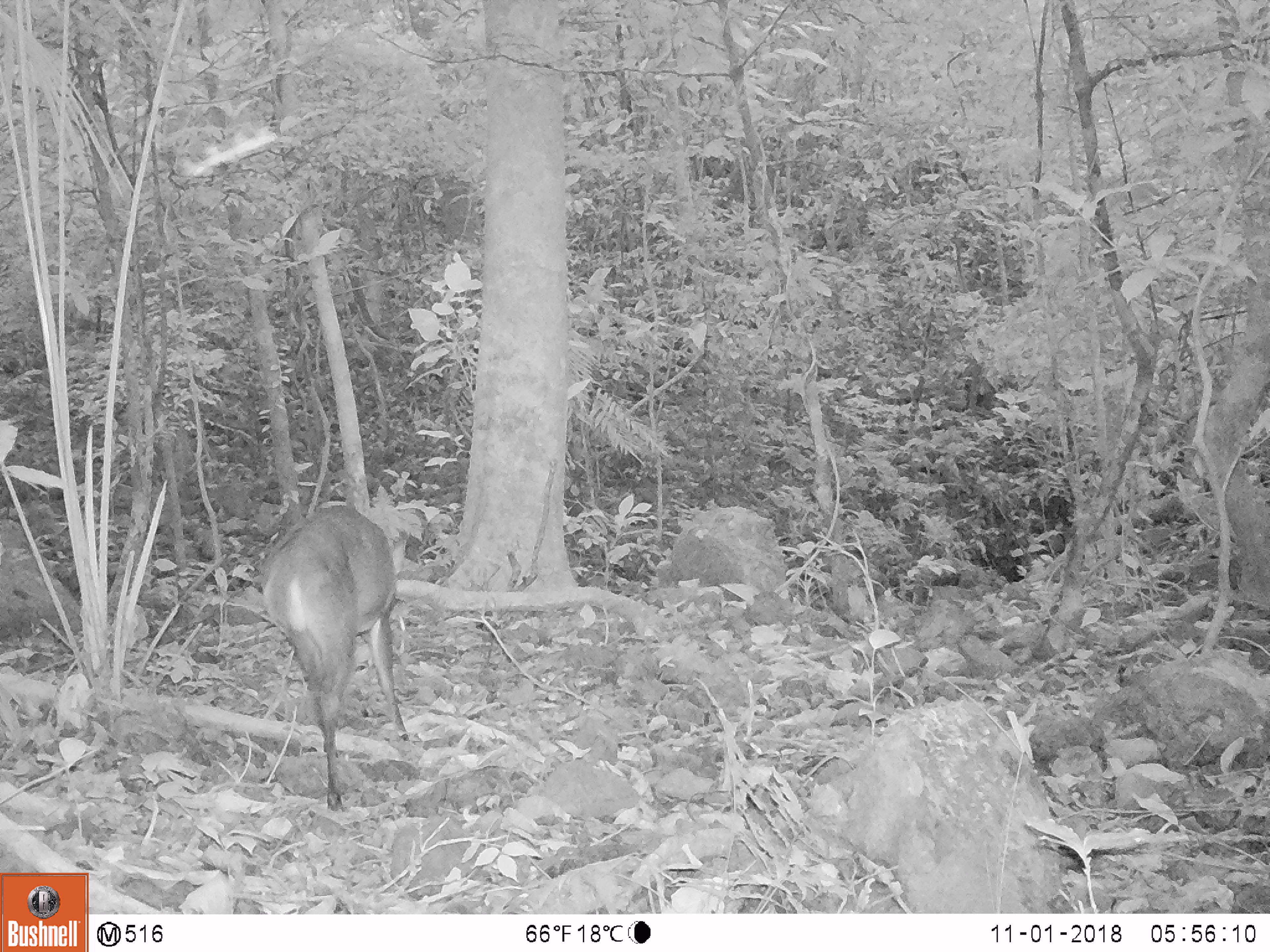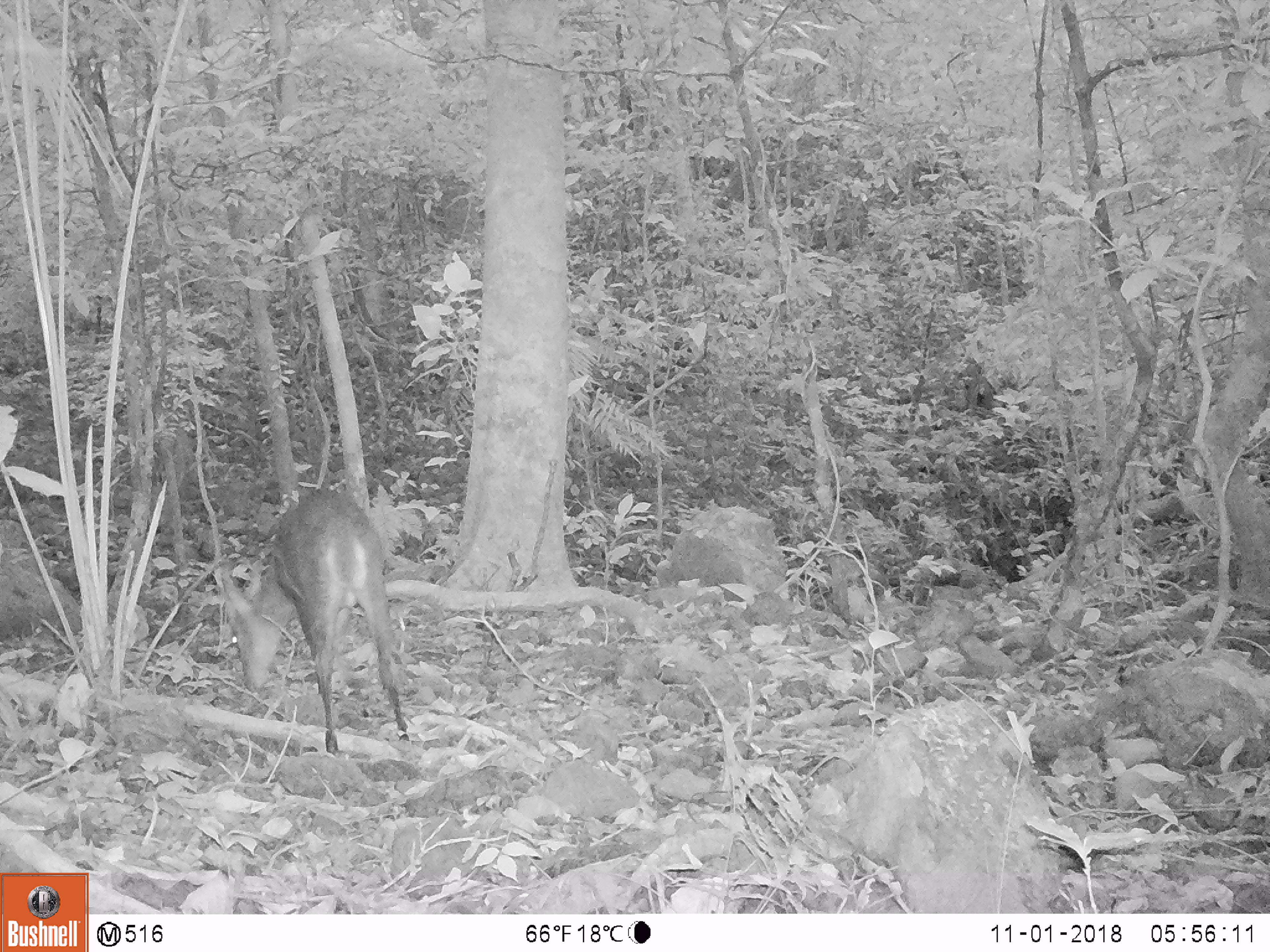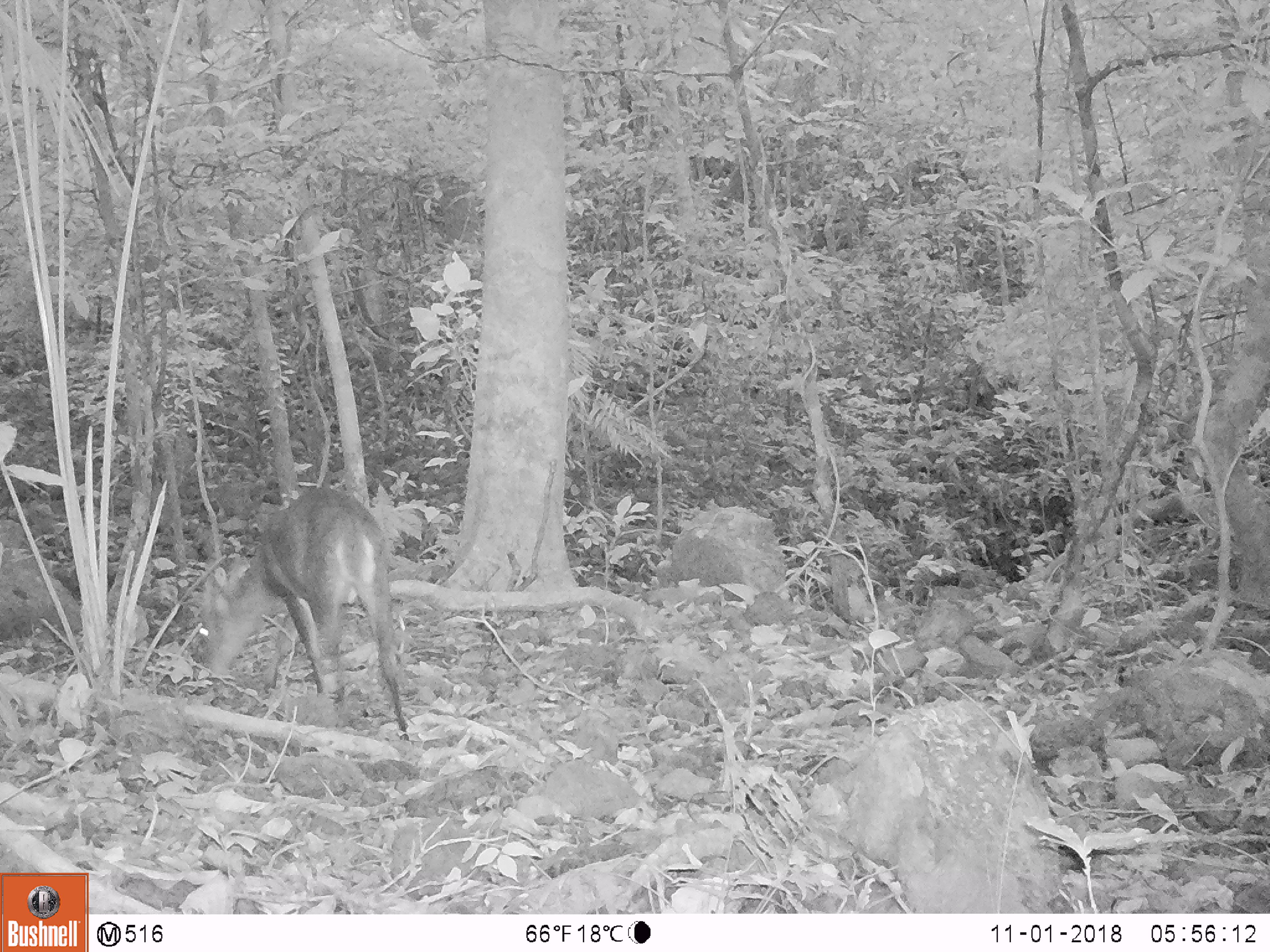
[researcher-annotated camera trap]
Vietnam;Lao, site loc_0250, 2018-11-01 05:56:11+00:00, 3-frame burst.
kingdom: Animalia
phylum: Chordata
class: Mammalia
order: Artiodactyla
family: Cervidae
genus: Muntiacus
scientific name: Muntiacus vuquangensis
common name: large-antlered muntjac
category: large antlered muntjac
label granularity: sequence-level